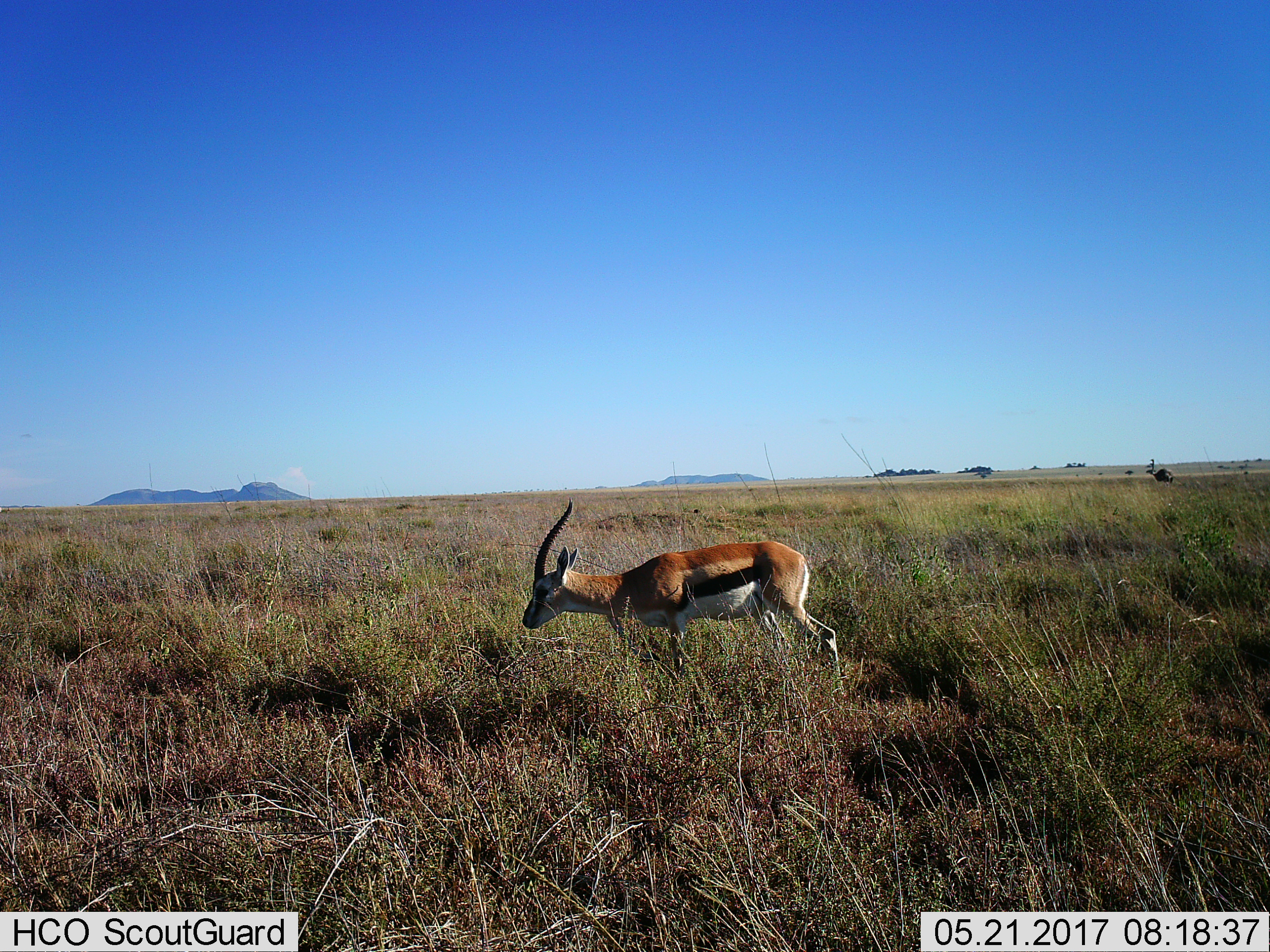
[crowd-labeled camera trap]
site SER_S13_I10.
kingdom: Animalia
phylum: Chordata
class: Mammalia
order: Artiodactyla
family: Bovidae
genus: Eudorcas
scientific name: Eudorcas thomsonii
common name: thomson's gazelle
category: gazellethomsons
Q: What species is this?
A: Gazellethomsons (thomson's gazelle) (Eudorcas thomsonii).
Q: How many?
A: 1.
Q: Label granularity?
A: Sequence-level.